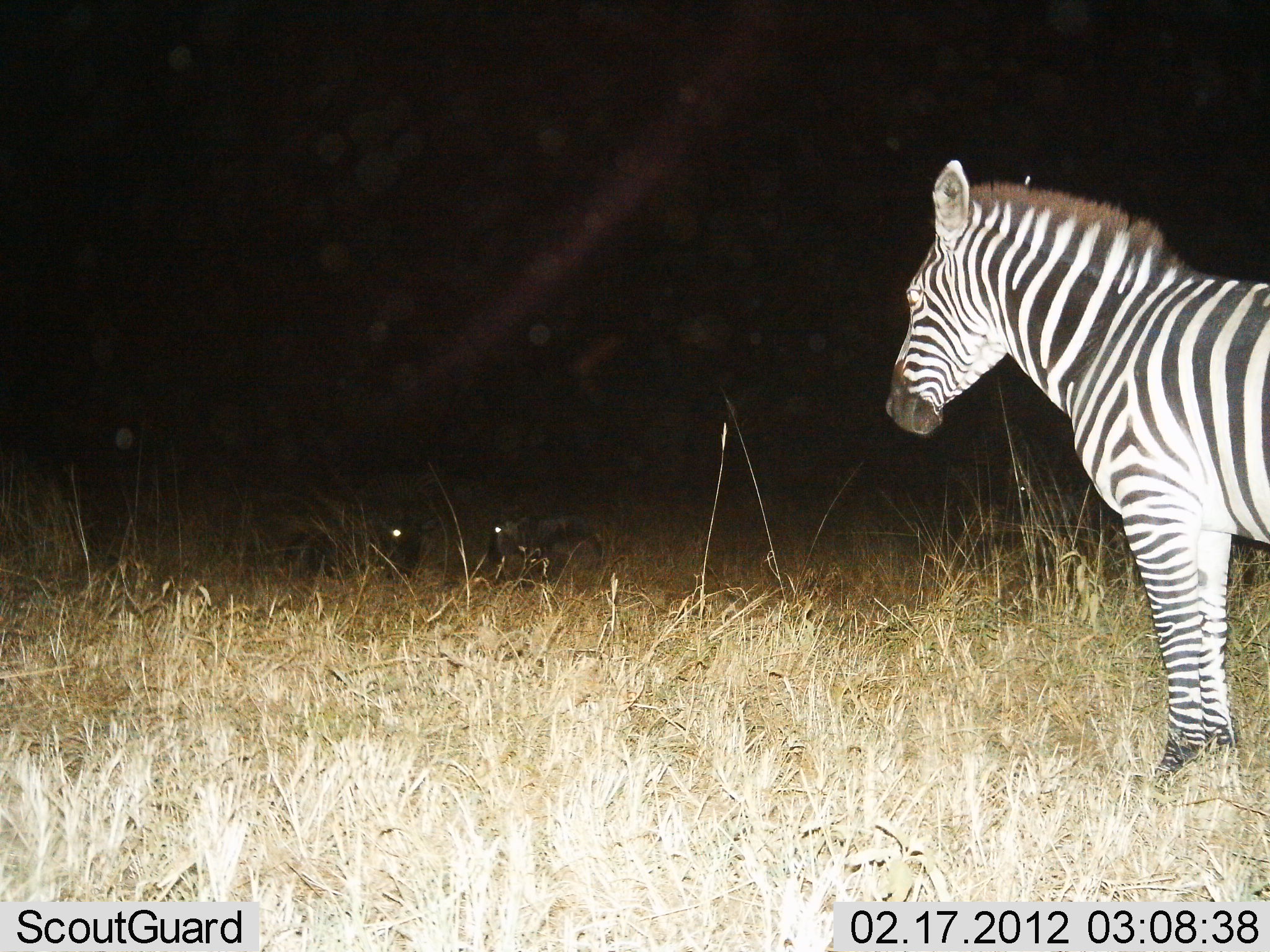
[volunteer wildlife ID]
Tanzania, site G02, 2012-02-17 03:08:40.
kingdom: Animalia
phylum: Chordata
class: Mammalia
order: Perissodactyla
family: Equidae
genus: Equus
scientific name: Equus quagga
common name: plains zebra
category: zebra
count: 1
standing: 98%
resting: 5%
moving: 2%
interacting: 0%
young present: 2%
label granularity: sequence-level